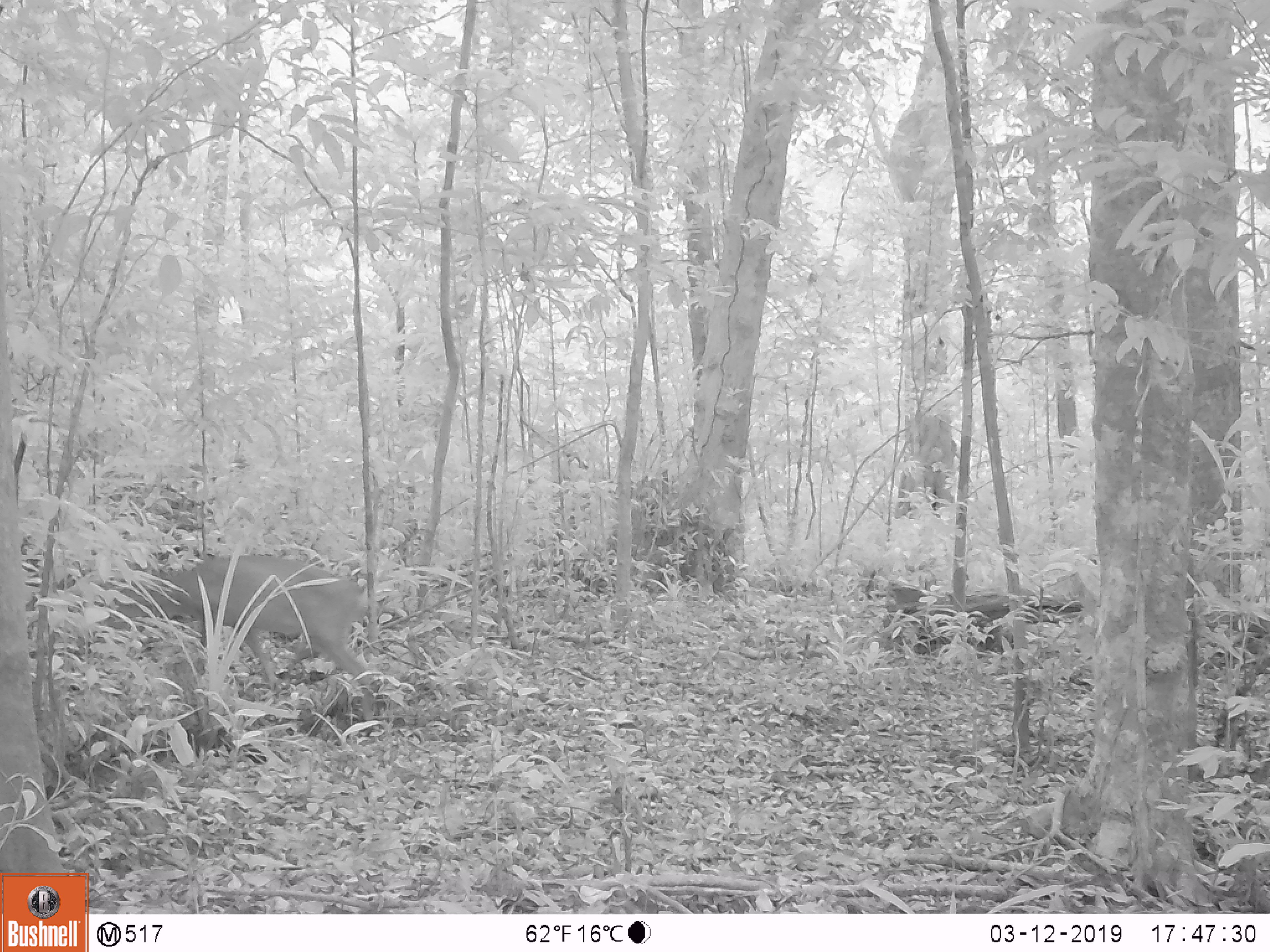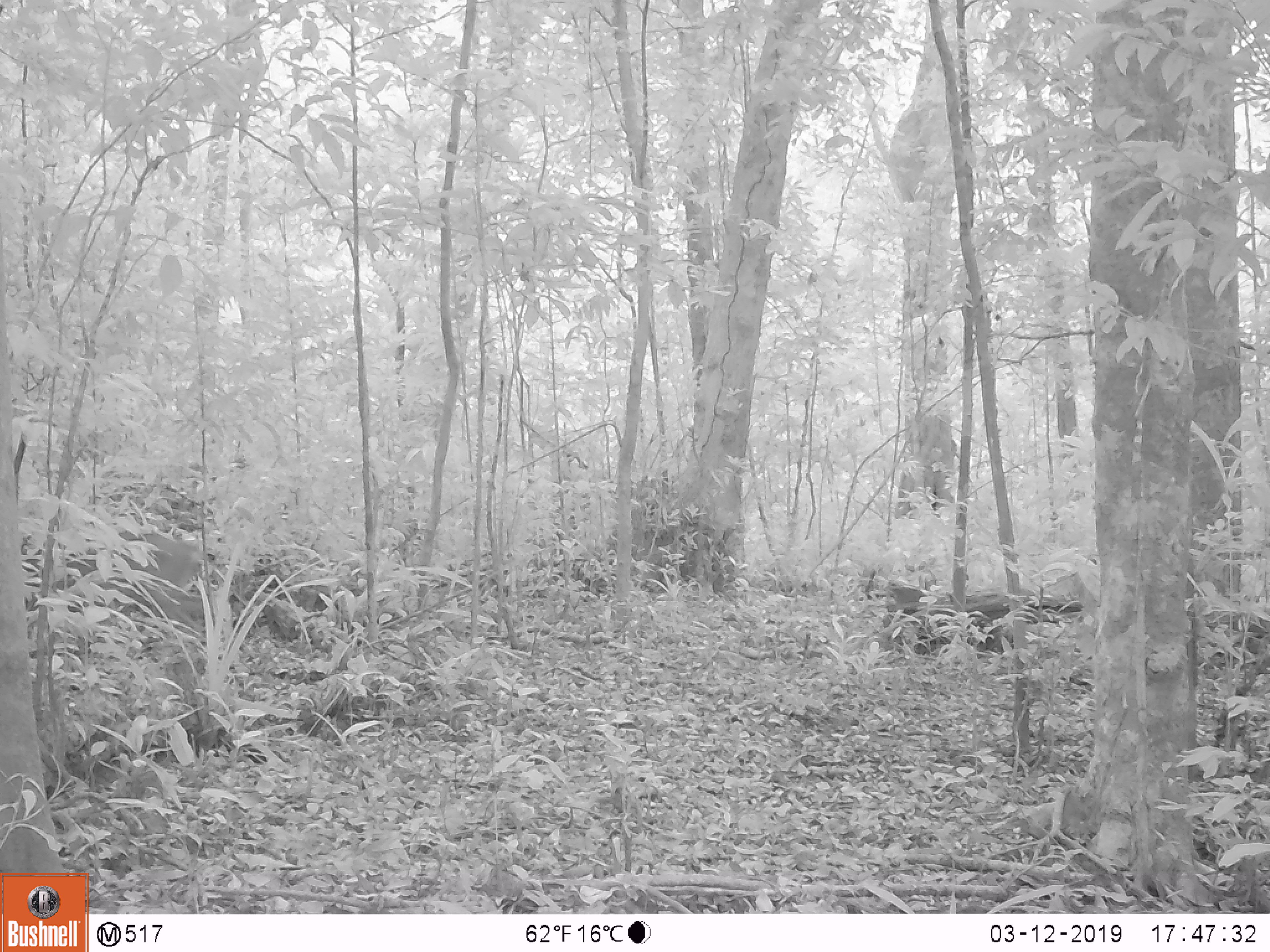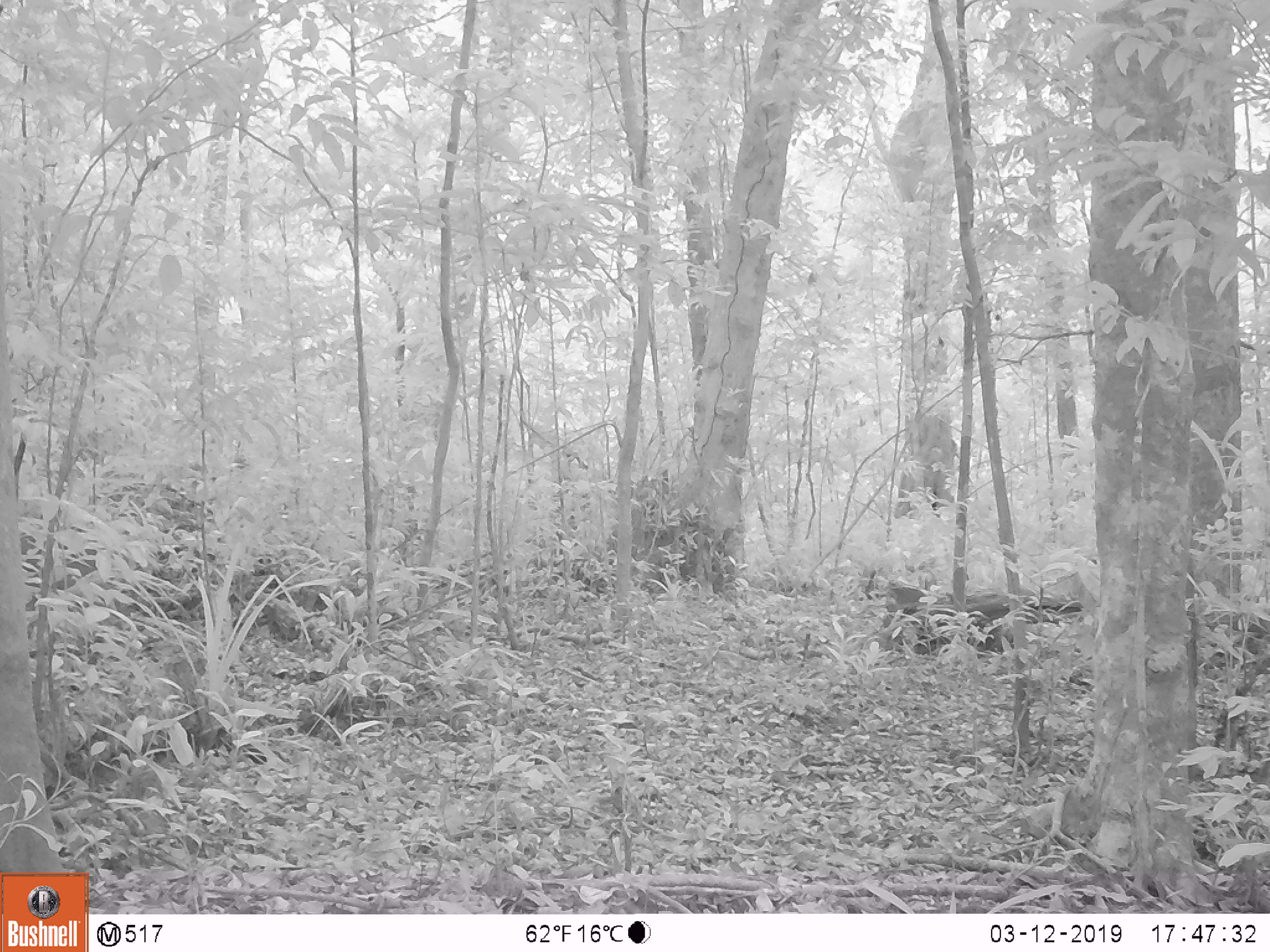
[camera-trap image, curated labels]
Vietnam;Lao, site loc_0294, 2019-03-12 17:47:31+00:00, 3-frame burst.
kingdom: Animalia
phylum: Chordata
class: Mammalia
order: Artiodactyla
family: Cervidae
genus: Muntiacus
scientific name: Muntiacus vuquangensis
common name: large-antlered muntjac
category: large antlered muntjac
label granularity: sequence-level